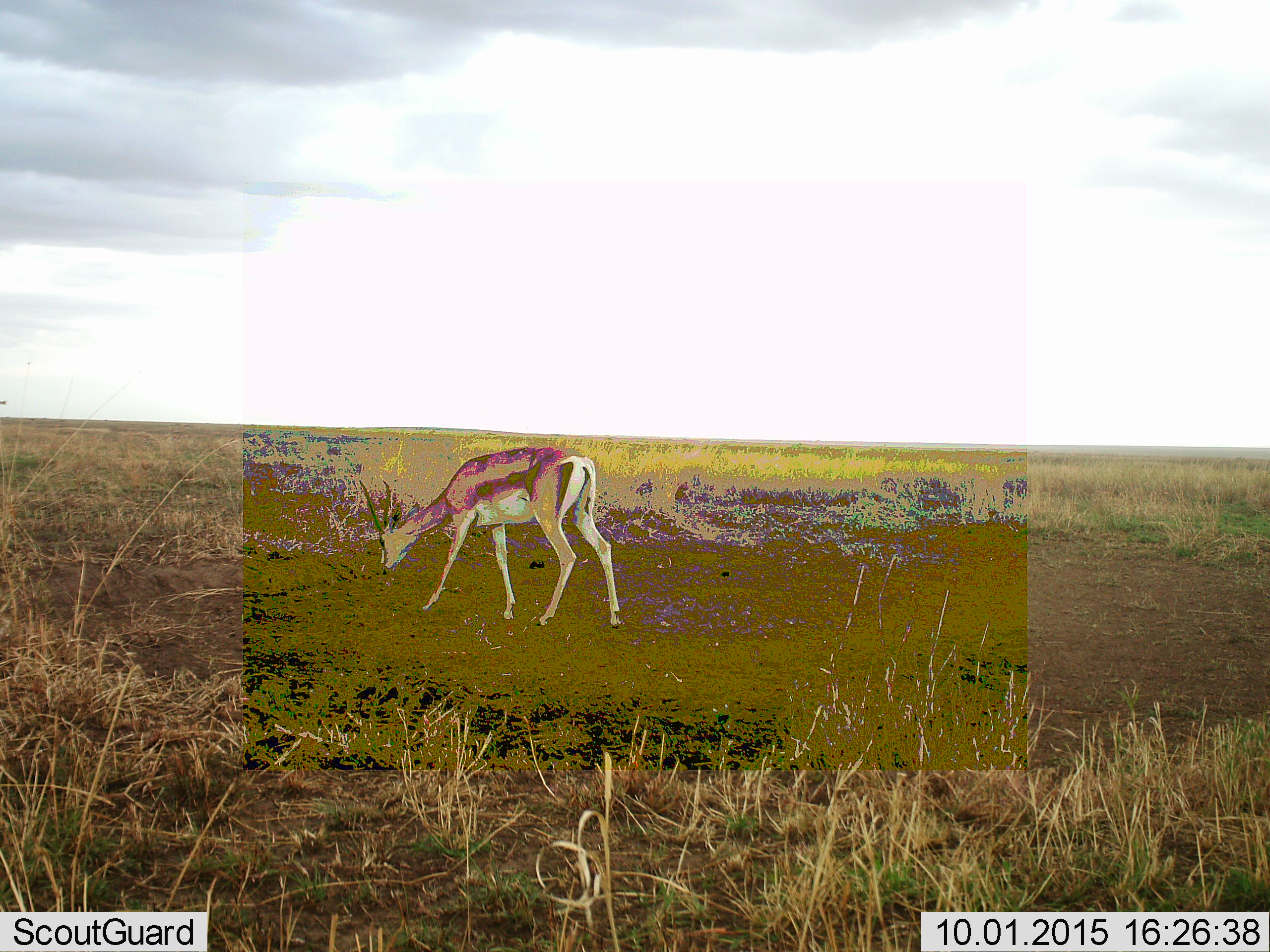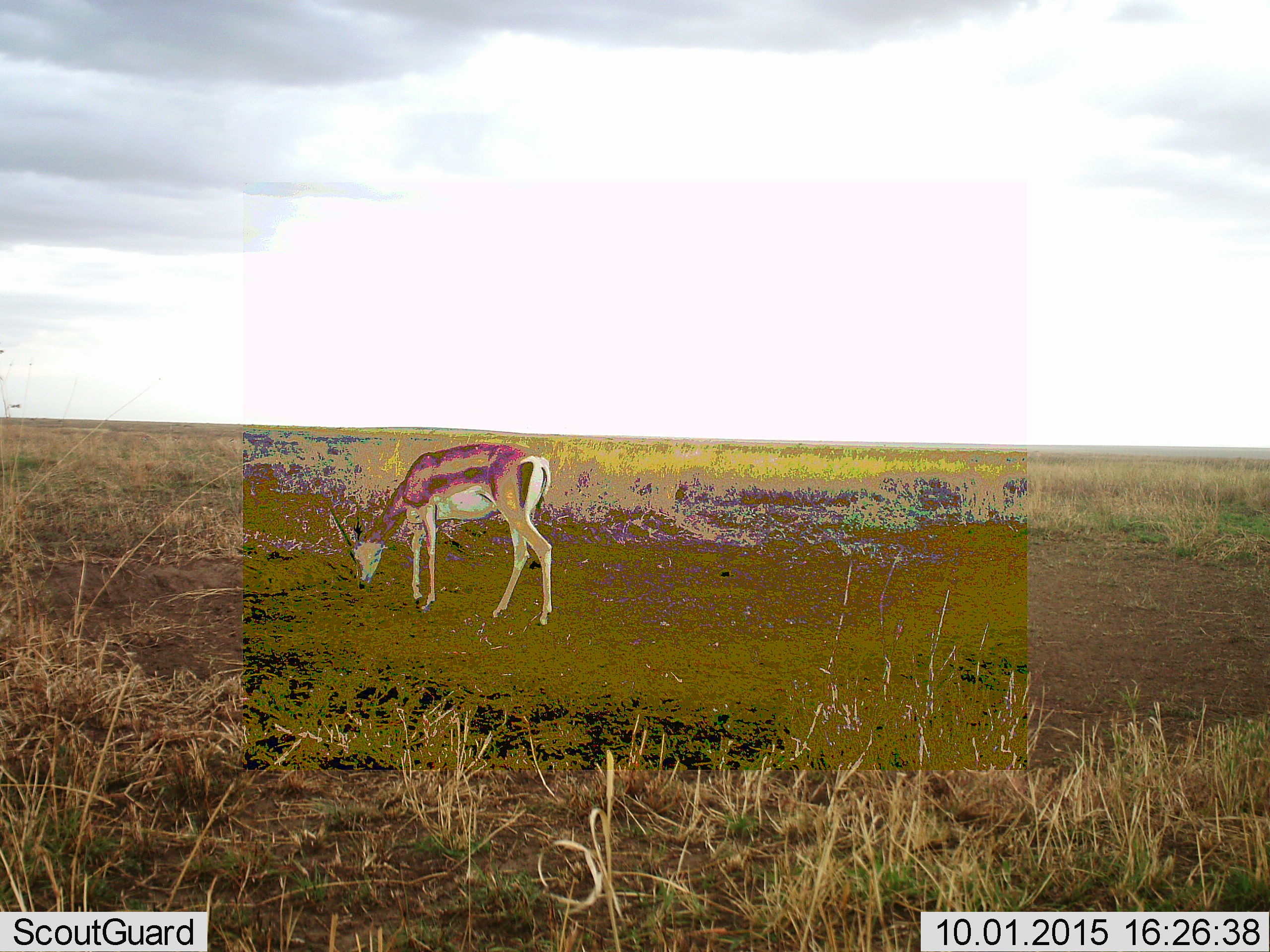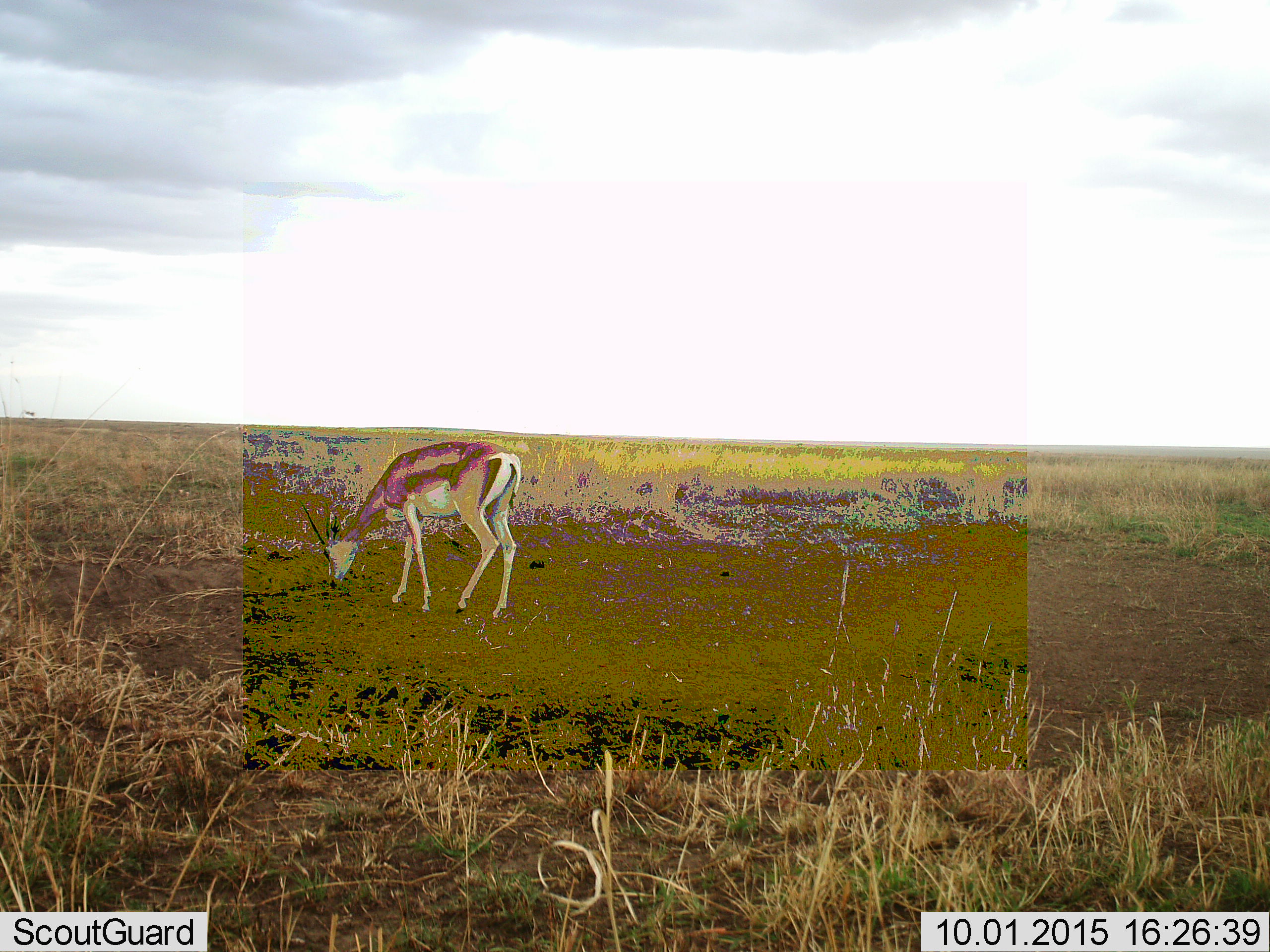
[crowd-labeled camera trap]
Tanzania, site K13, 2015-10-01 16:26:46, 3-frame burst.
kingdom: Animalia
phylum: Chordata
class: Mammalia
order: Artiodactyla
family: Bovidae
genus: Eudorcas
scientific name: Eudorcas thomsonii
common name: thomson's gazelle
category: gazellethomsons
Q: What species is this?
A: Gazellethomsons (thomson's gazelle) (Eudorcas thomsonii).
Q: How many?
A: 1.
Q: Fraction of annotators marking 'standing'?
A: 33%.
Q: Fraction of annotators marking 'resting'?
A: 0%.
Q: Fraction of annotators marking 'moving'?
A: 50%.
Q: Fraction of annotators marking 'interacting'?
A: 0%.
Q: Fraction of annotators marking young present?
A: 0%.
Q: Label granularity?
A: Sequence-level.